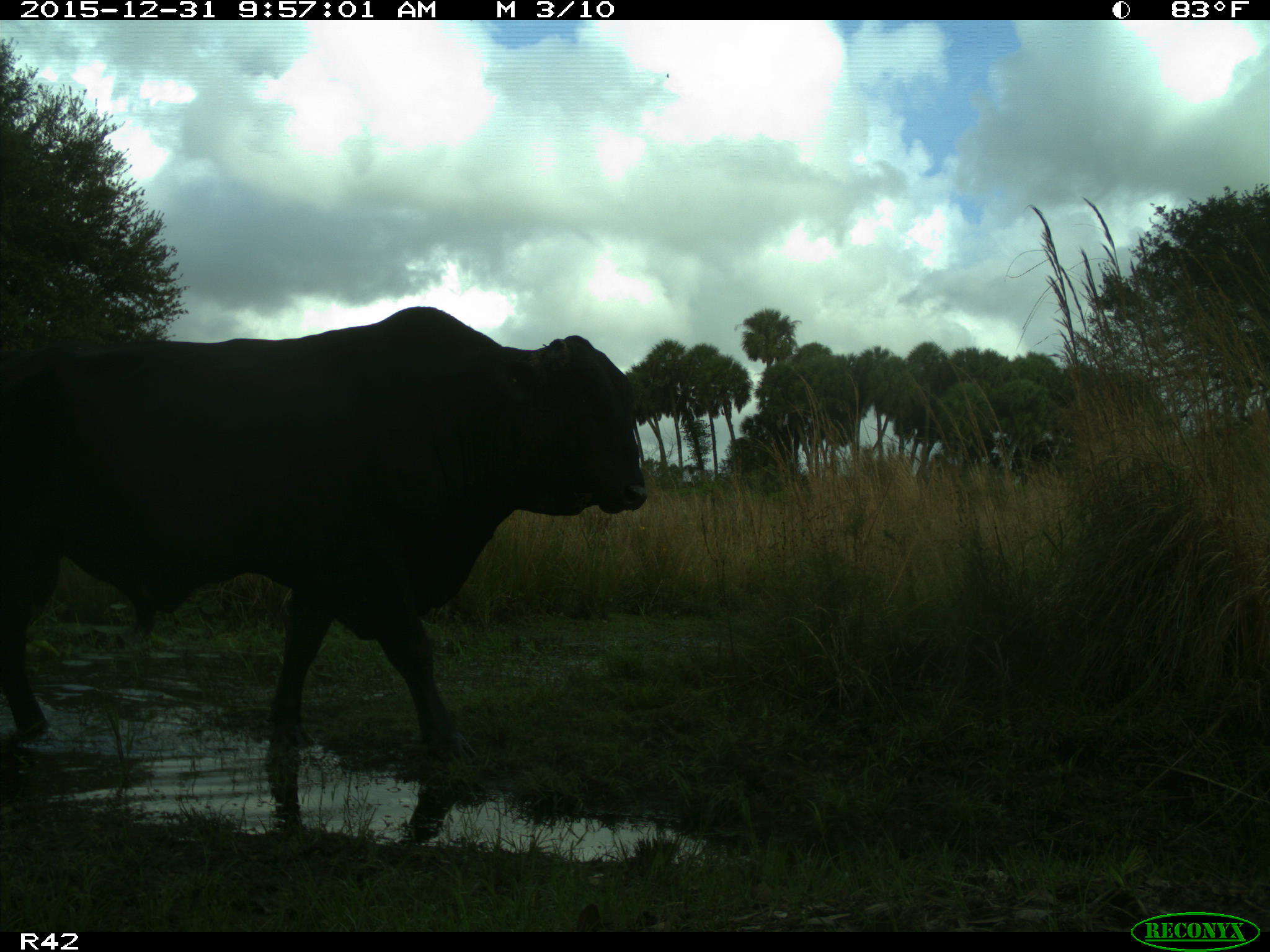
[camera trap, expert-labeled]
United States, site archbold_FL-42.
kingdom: Animalia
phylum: Chordata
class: Mammalia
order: Artiodactyla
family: Bovidae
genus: Bos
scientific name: Bos taurus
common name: domestic cow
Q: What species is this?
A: Bos taurus (domestic cow).